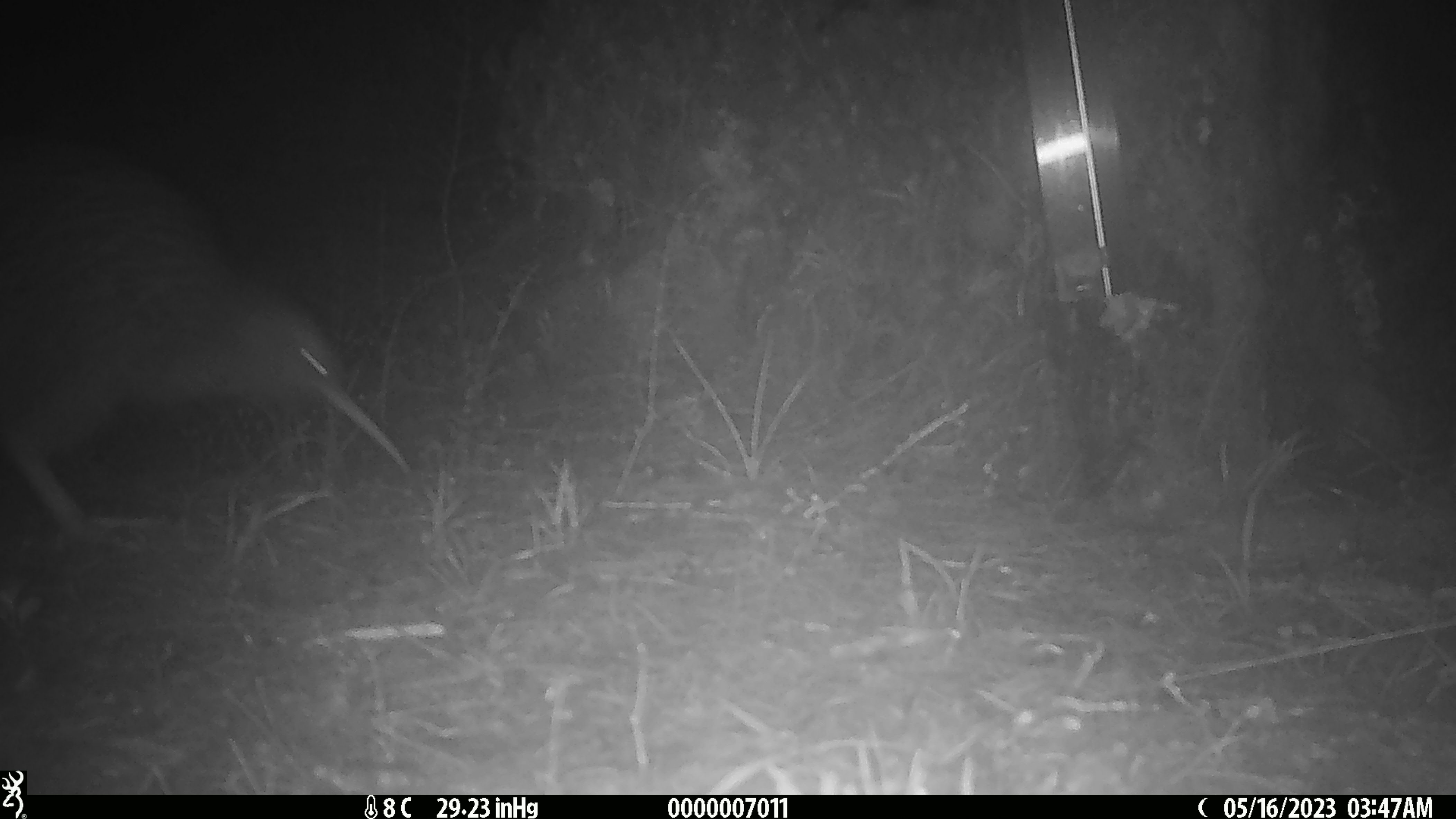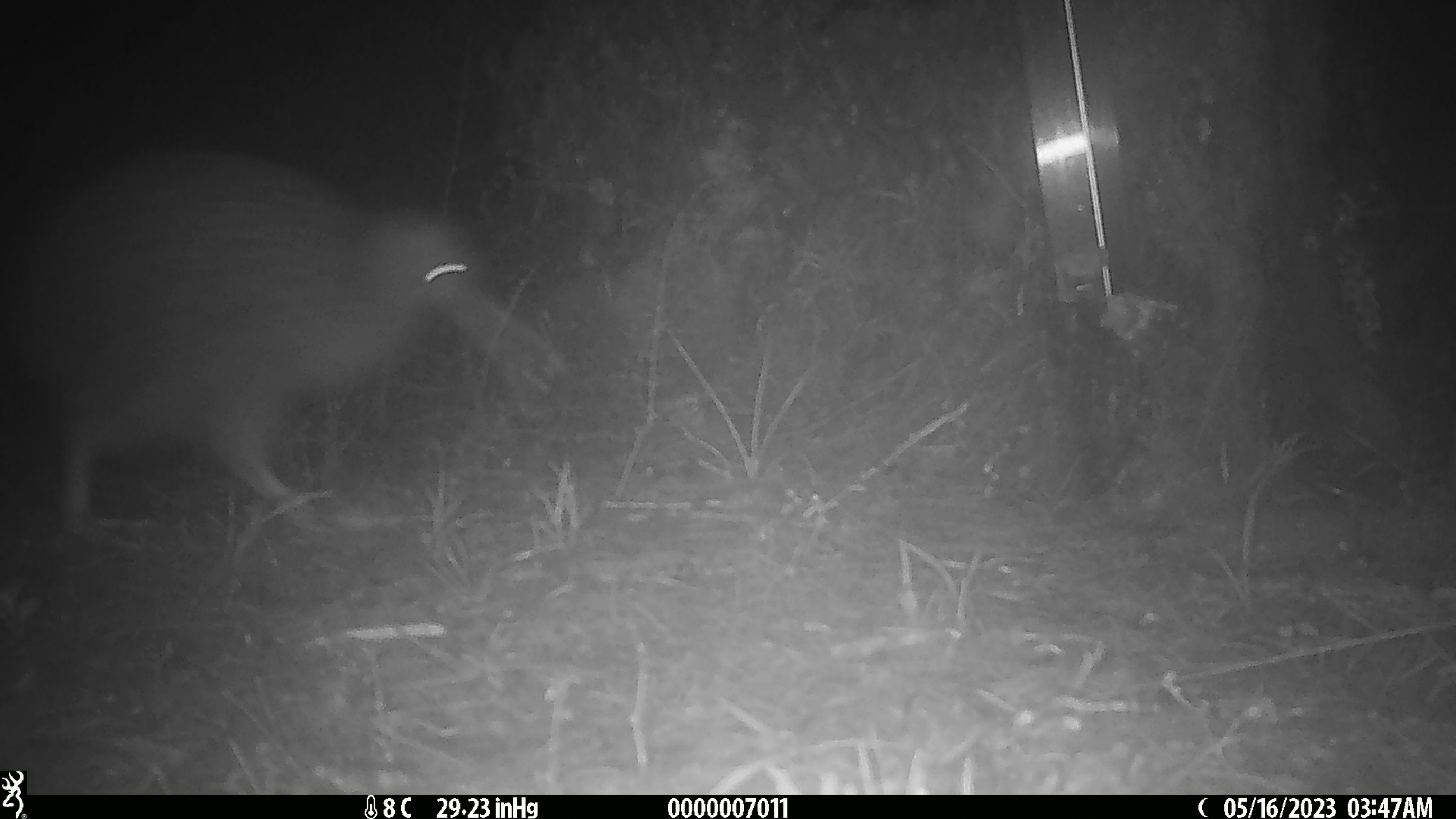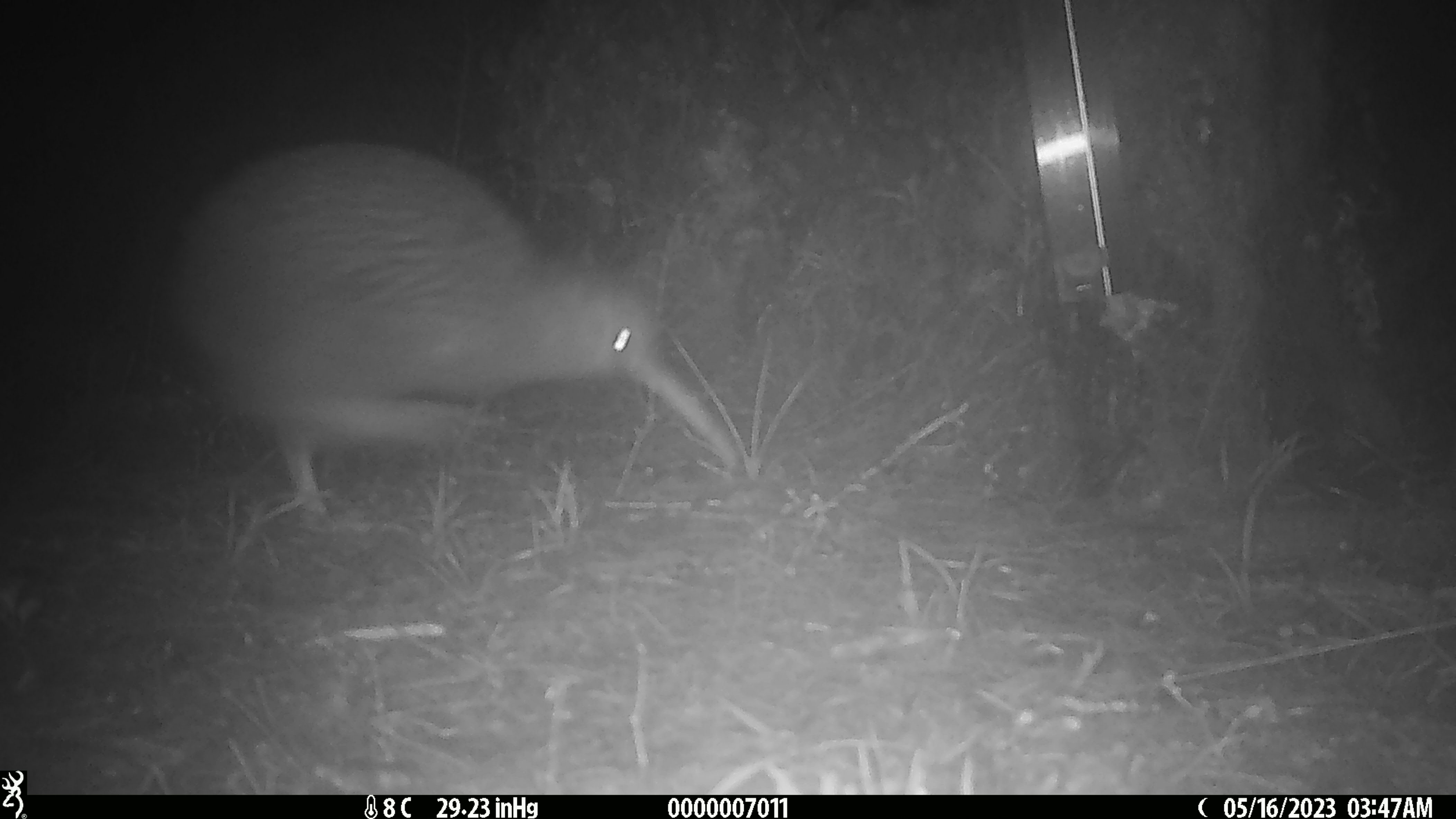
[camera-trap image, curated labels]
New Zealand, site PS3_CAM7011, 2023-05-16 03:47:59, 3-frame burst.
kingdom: Animalia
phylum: Chordata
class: Aves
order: Apterygiformes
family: Apterygidae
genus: Apteryx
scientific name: Apteryx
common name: kiwi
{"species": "kiwi (Apteryx)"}